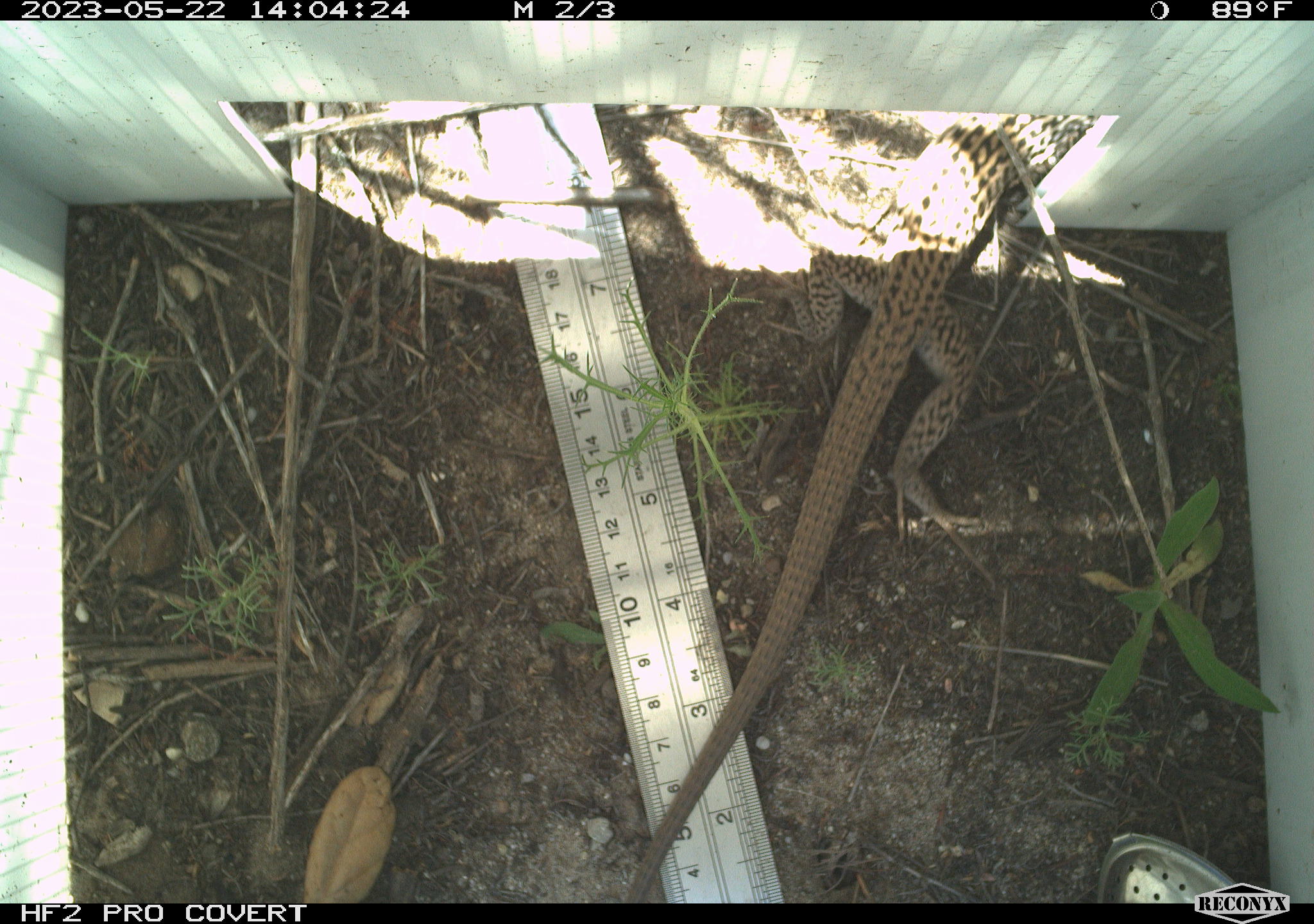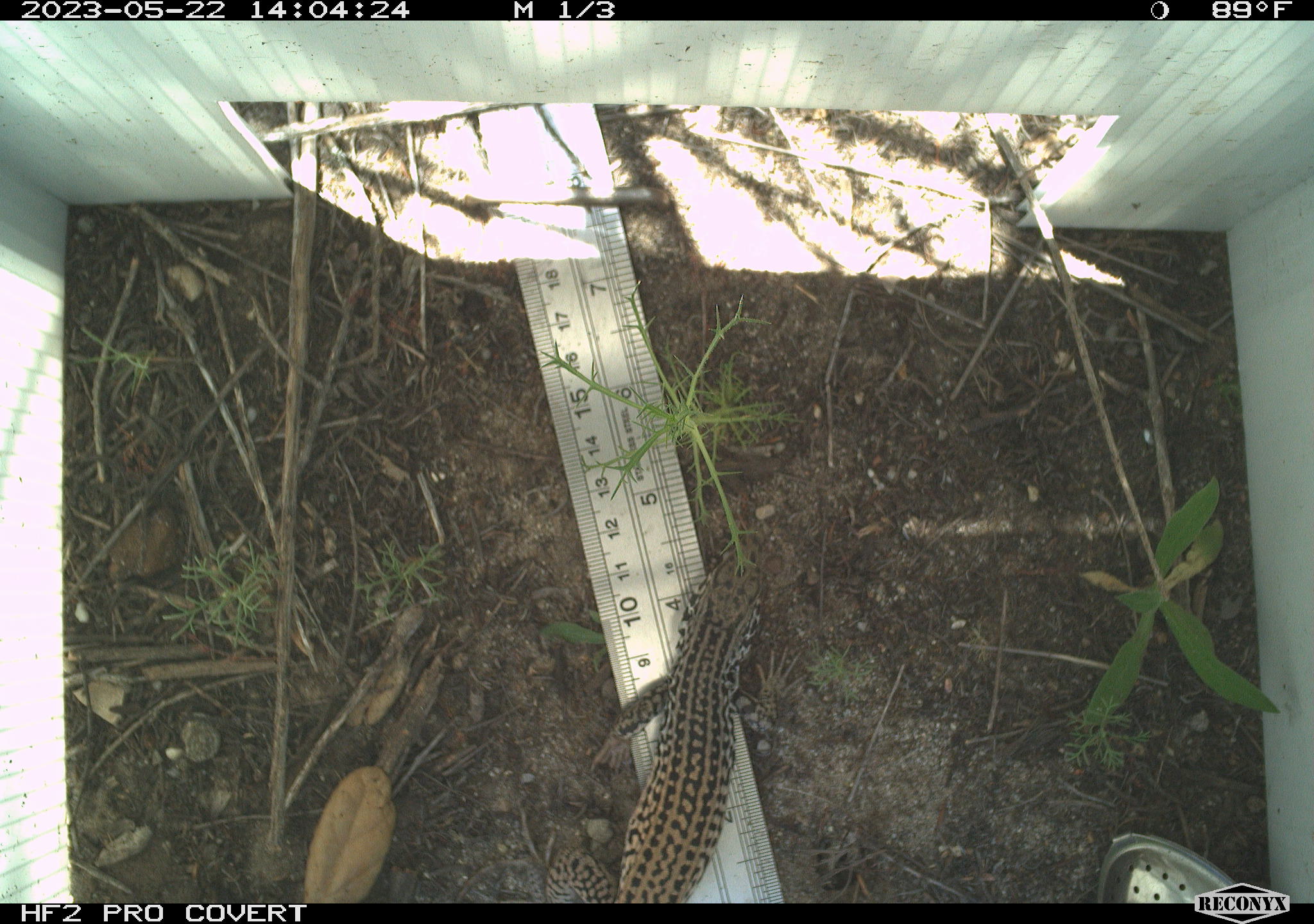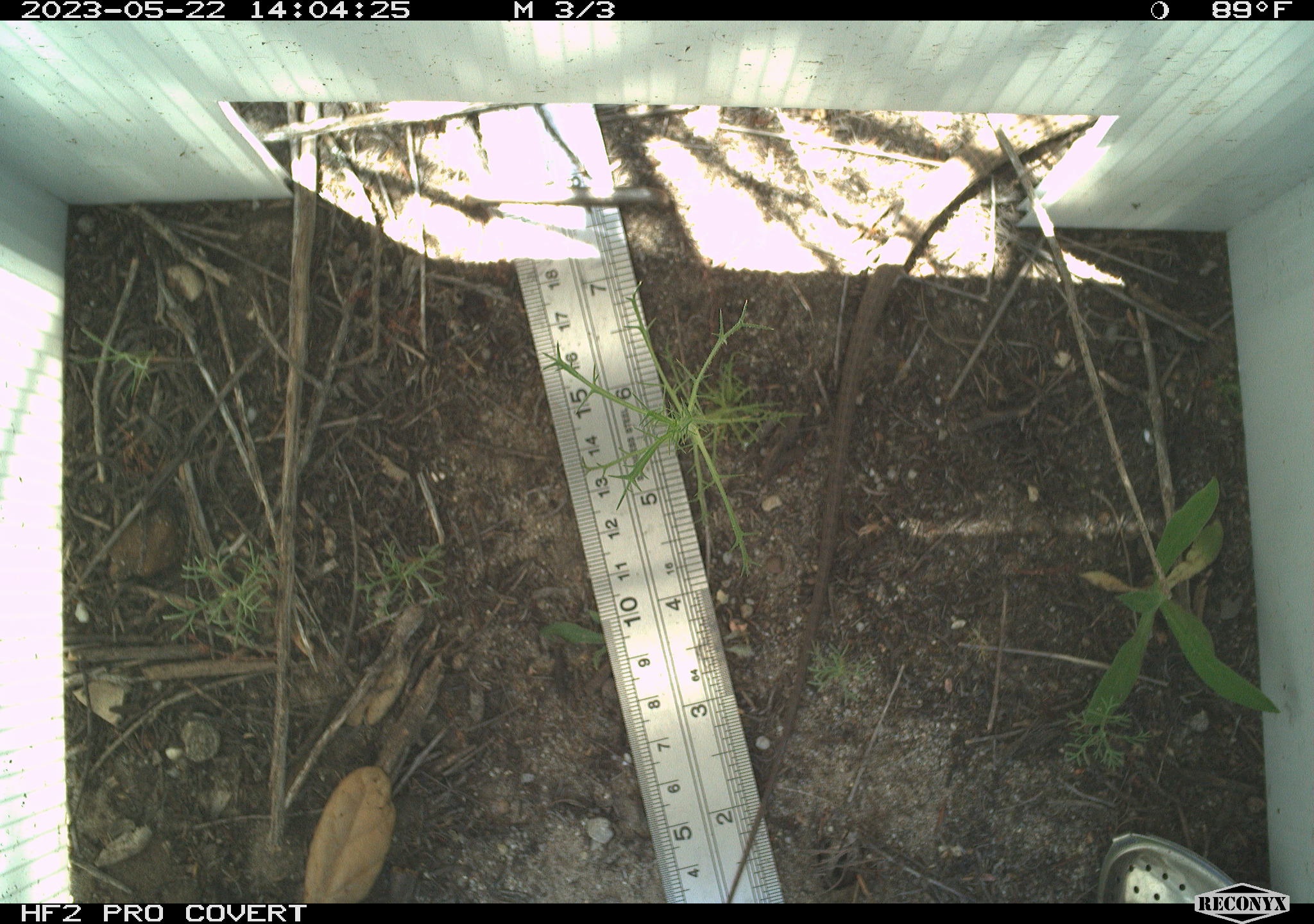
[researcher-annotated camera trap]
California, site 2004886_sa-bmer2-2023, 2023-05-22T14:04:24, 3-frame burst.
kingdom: Animalia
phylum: Chordata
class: Reptilia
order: Squamata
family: Teiidae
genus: Aspidoscelis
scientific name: Aspidoscelis tigris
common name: western whiptail